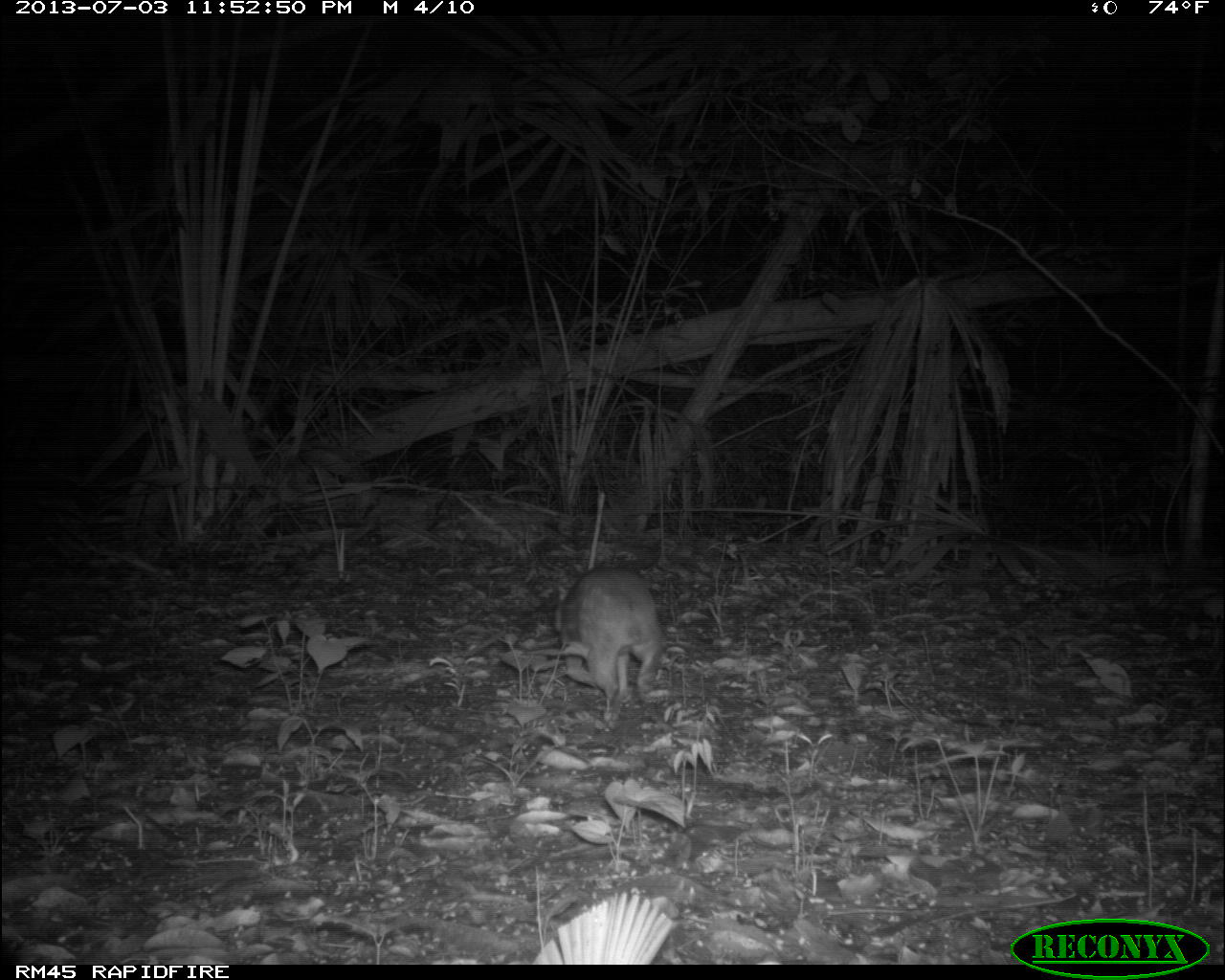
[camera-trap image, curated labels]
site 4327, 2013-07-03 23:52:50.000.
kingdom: Animalia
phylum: Chordata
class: Mammalia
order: Rodentia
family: Cuniculidae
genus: Cuniculus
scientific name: Cuniculus paca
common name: lowland paca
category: agouti paca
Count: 1.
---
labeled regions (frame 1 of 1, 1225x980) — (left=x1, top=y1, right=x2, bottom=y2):
agouti paca: (left=556, top=562, right=667, bottom=724)